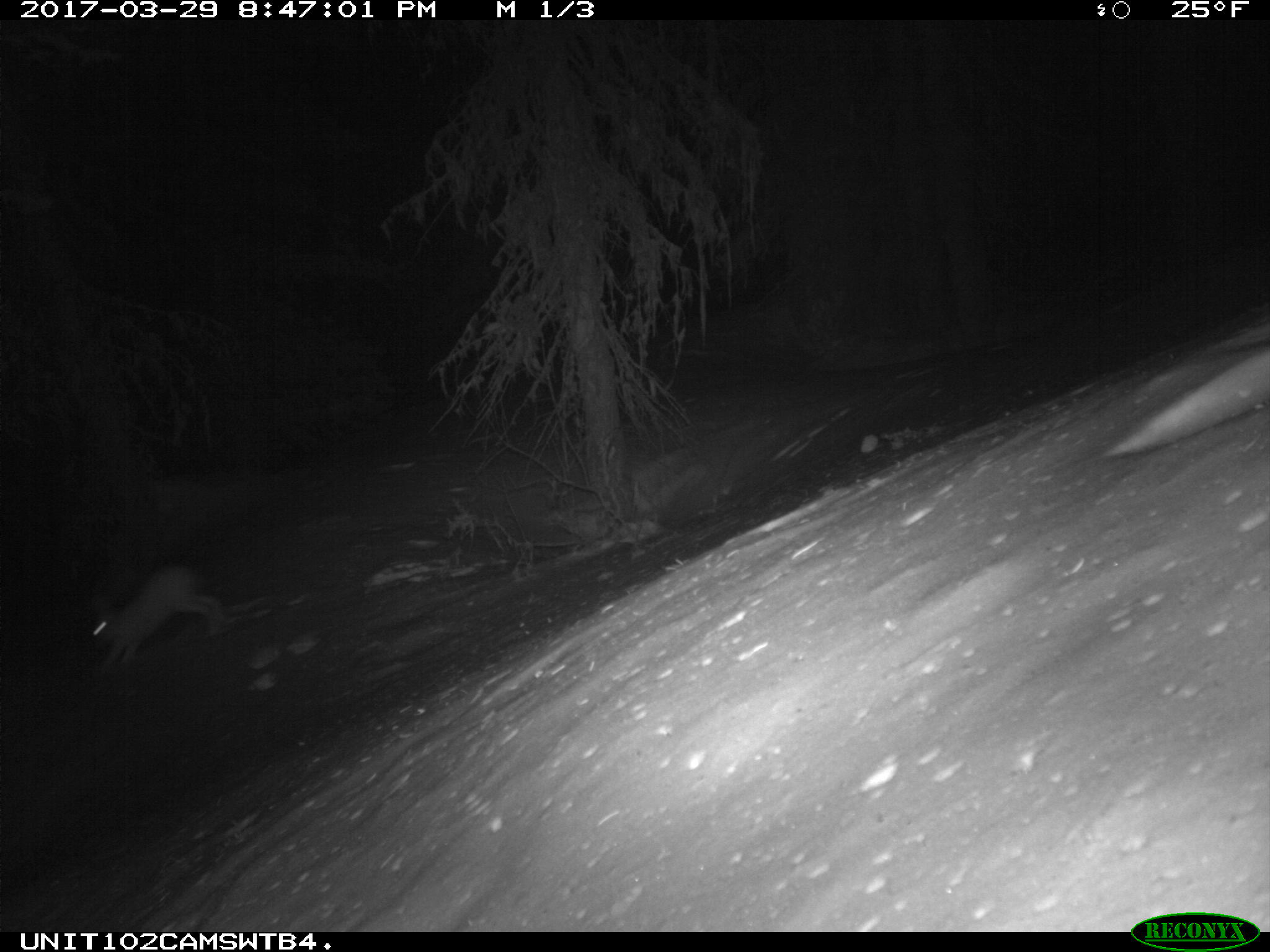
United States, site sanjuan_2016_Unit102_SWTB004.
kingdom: Animalia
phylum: Chordata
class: Mammalia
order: Lagomorpha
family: Leporidae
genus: Lepus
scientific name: Lepus americanus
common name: snowshoe hare